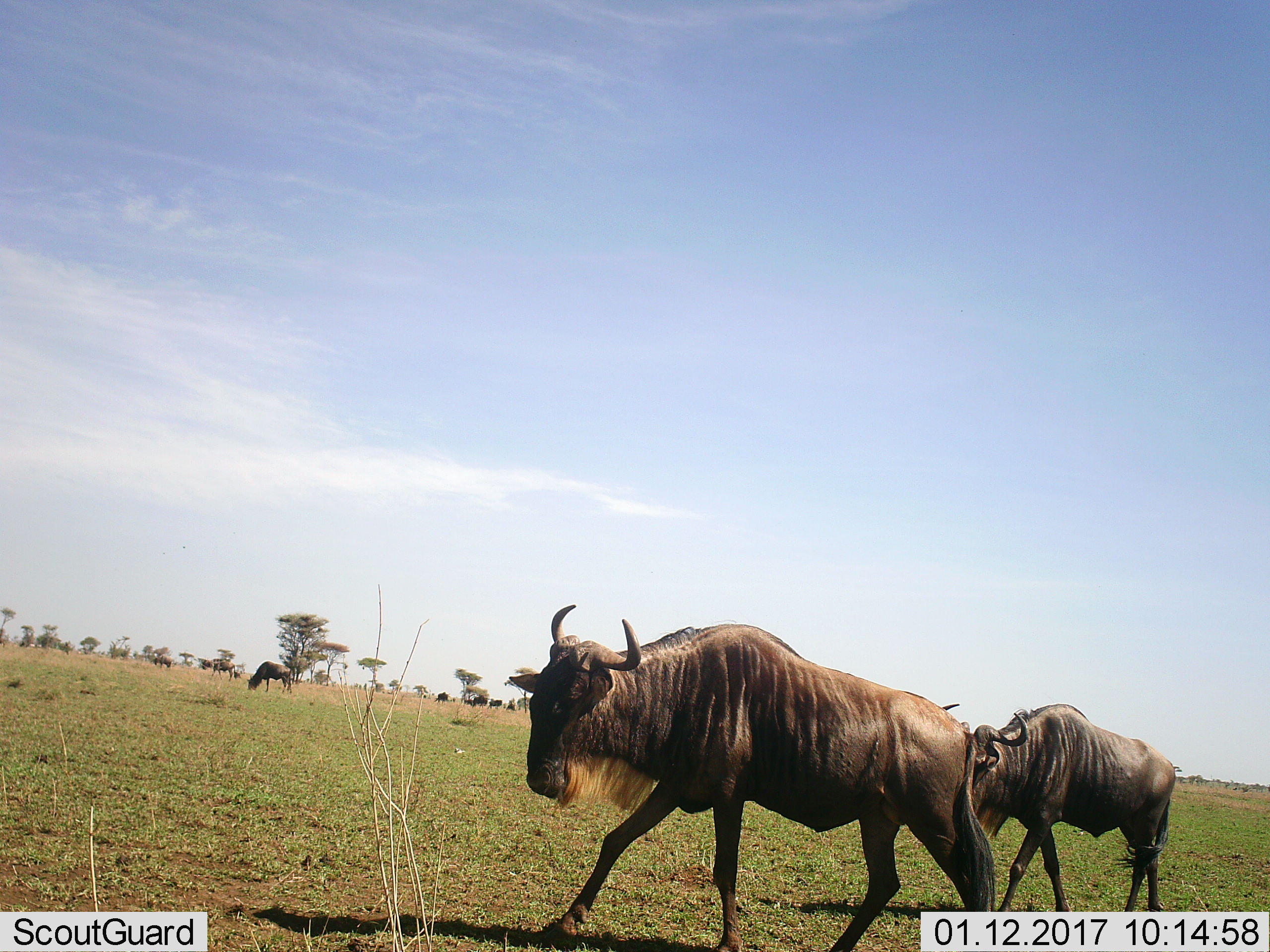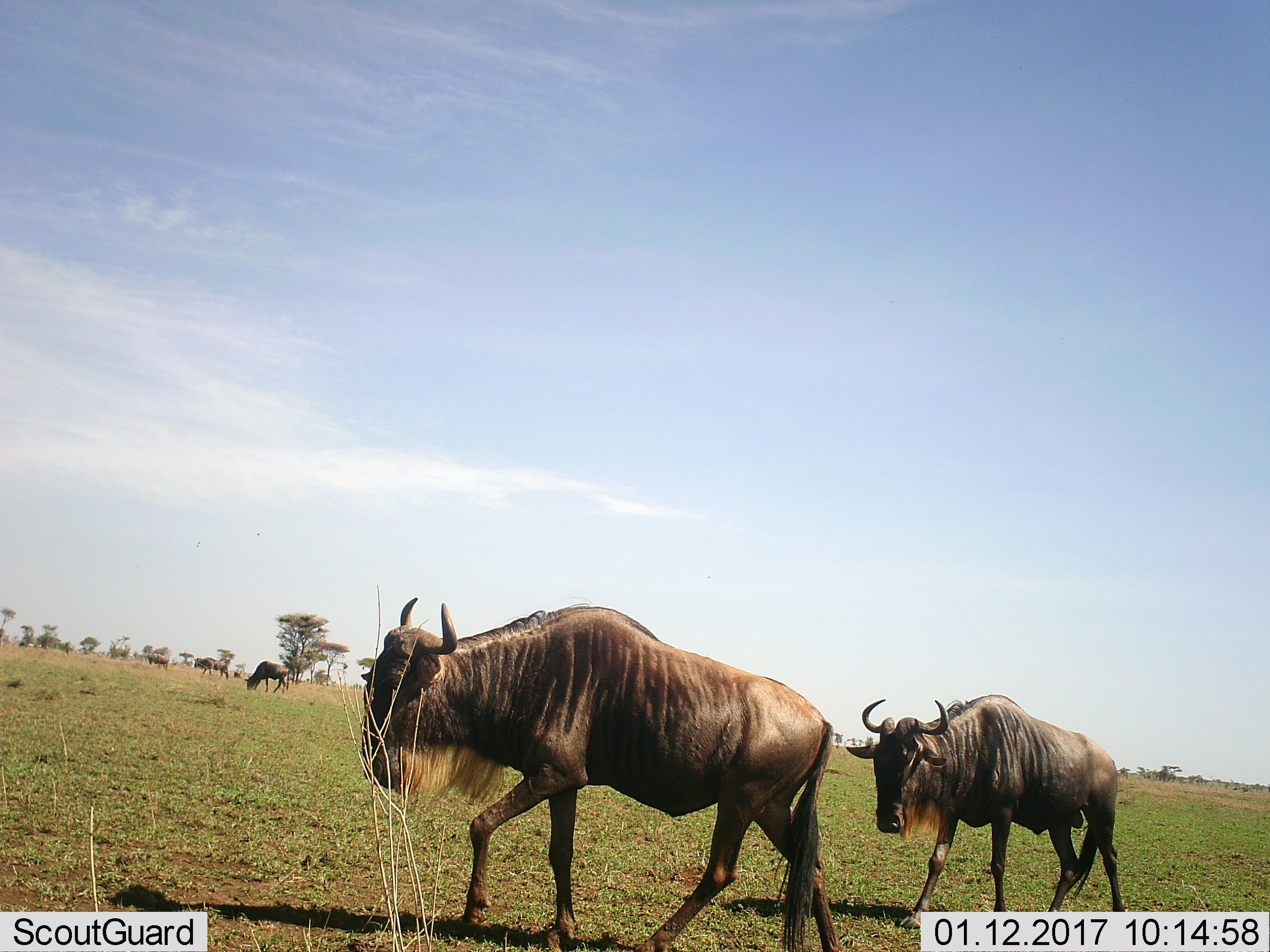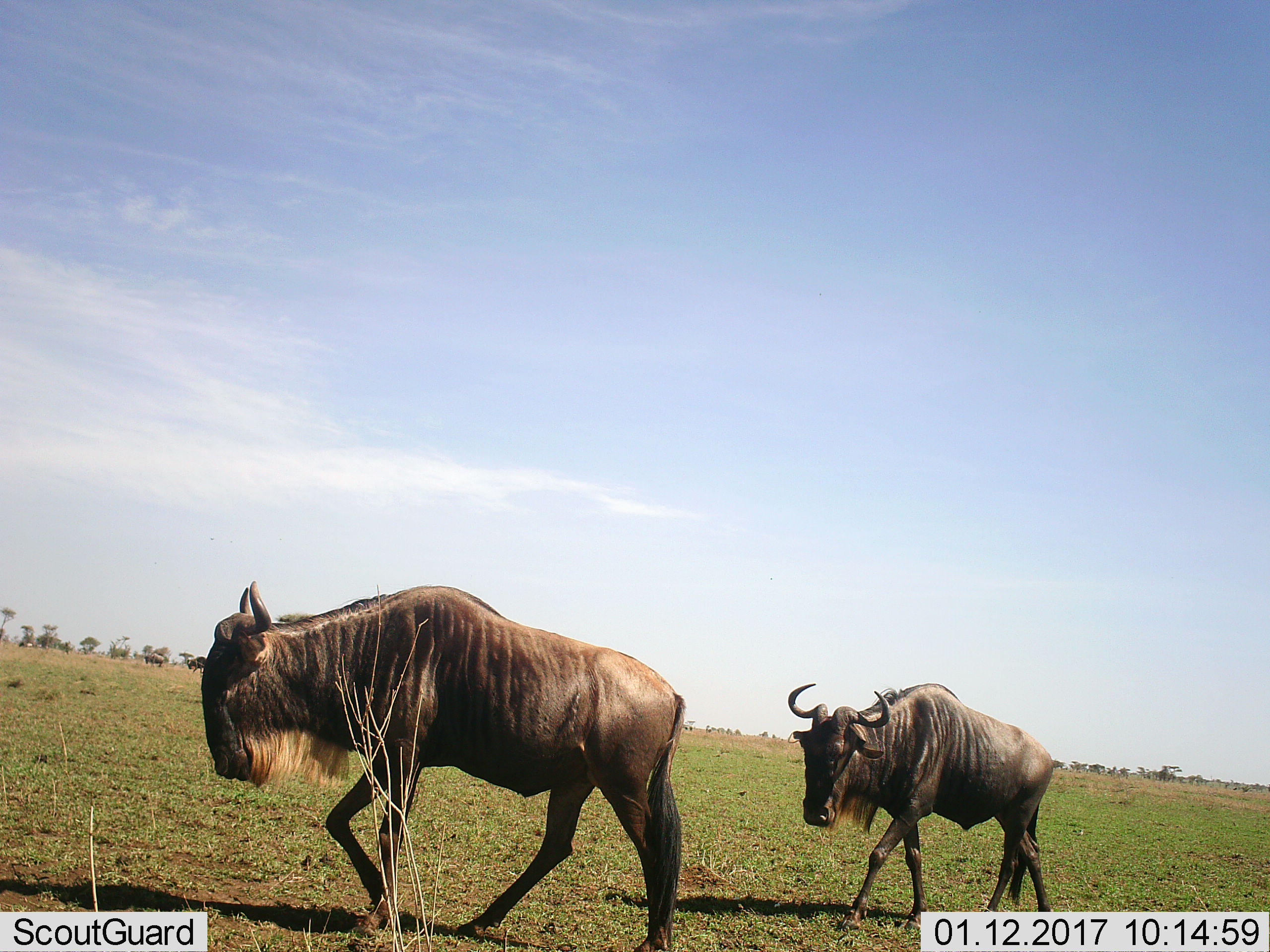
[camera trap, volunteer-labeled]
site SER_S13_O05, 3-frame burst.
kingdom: Animalia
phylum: Chordata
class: Mammalia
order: Artiodactyla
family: Bovidae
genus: Connochaetes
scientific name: Connochaetes taurinus taurinus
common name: blue wildebeest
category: wildebeestblue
Wildebeestblue (blue wildebeest) (Connochaetes taurinus taurinus), count 11-50. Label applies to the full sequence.